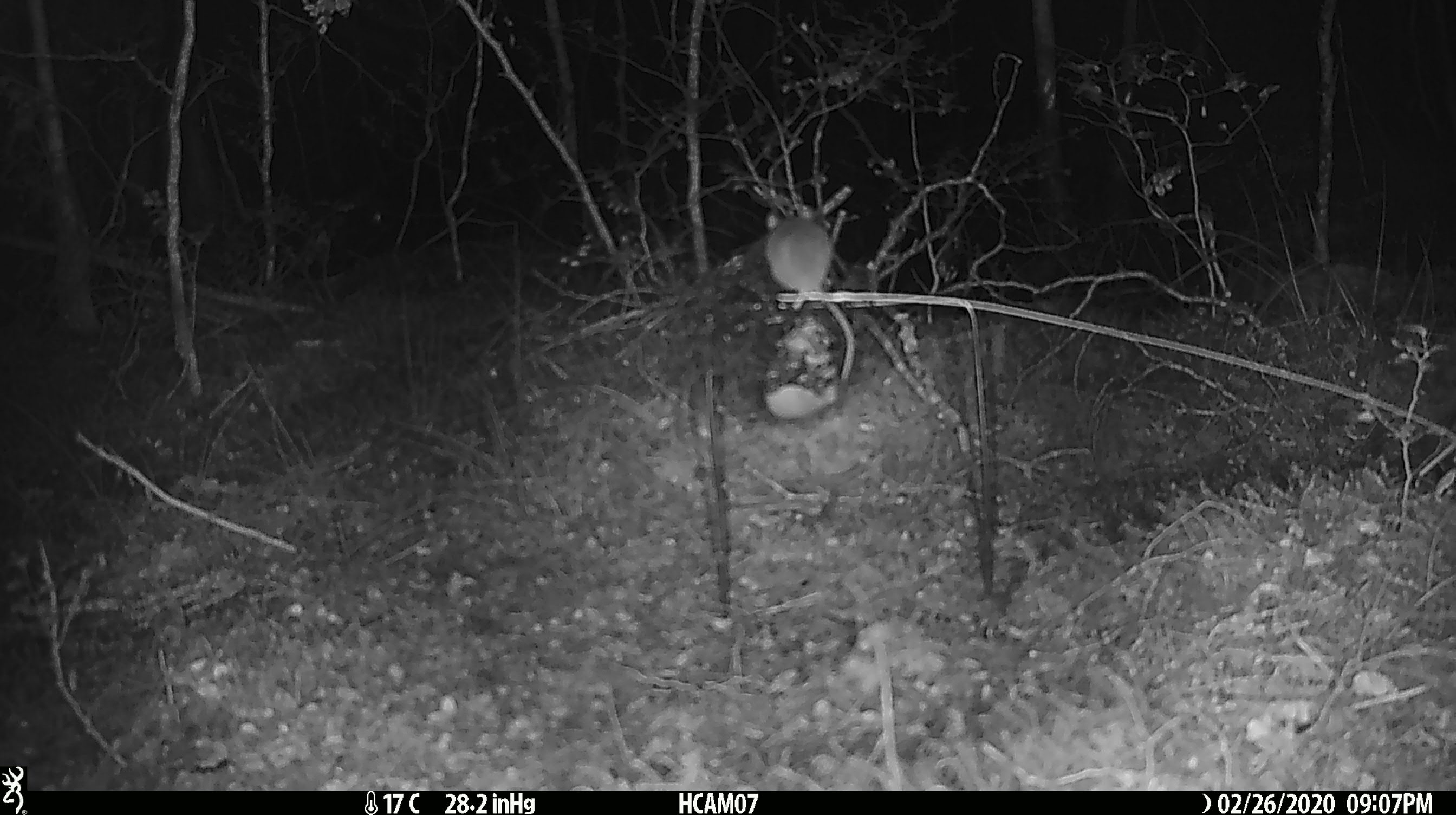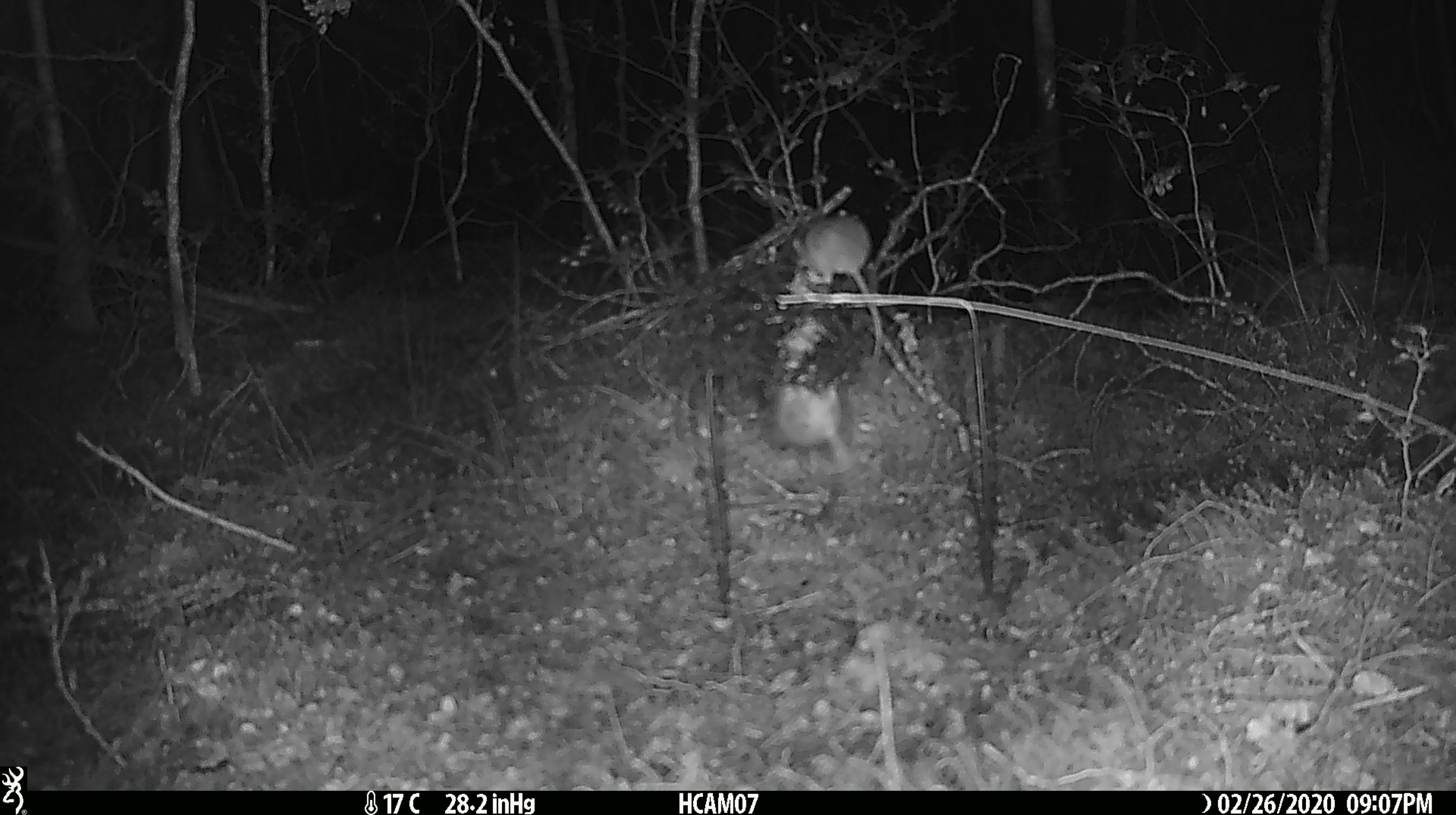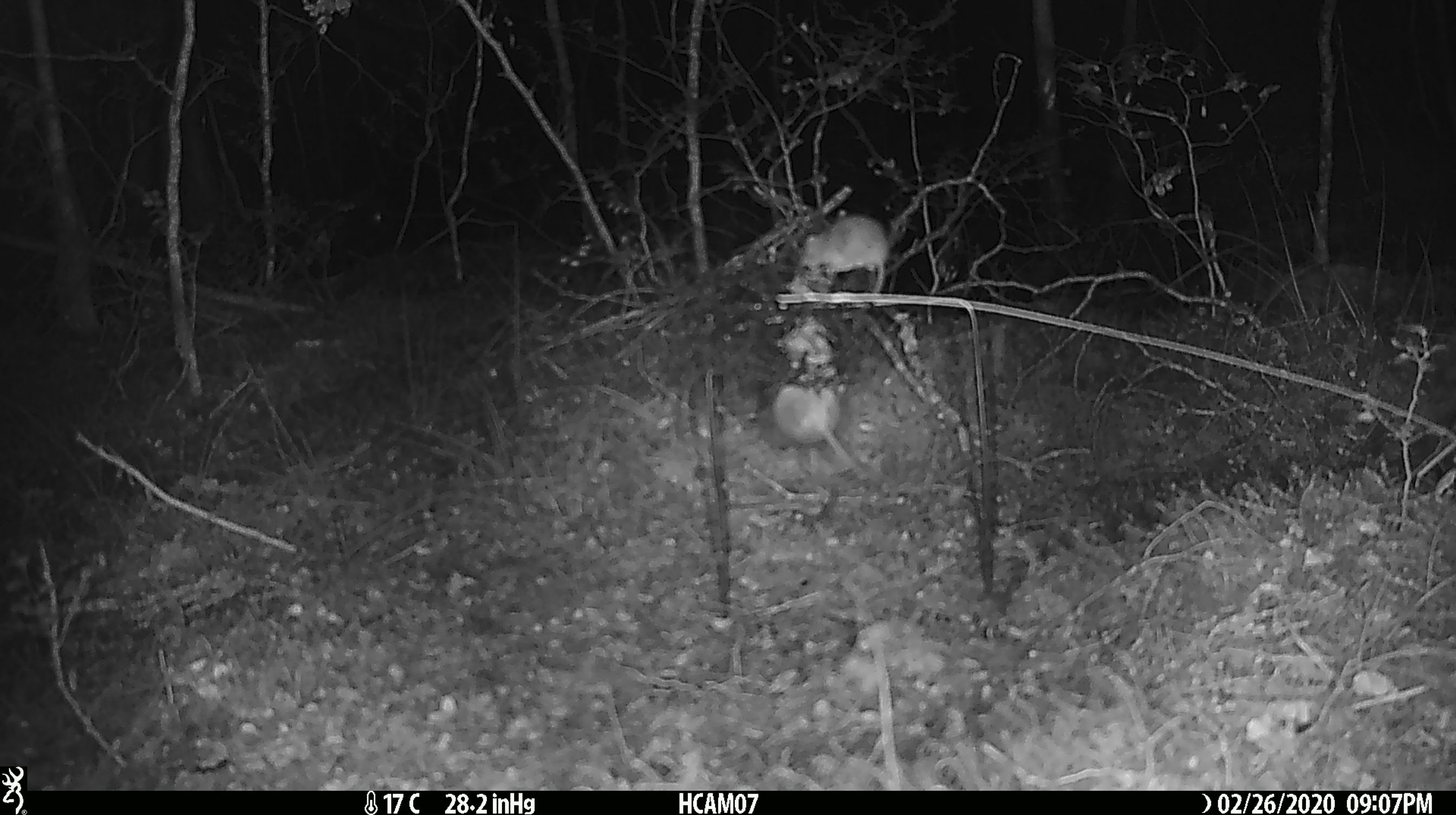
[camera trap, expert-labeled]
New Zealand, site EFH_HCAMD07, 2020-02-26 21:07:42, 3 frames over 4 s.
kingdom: Animalia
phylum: Chordata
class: Mammalia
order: Rodentia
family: Muridae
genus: Mus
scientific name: Mus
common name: mouse